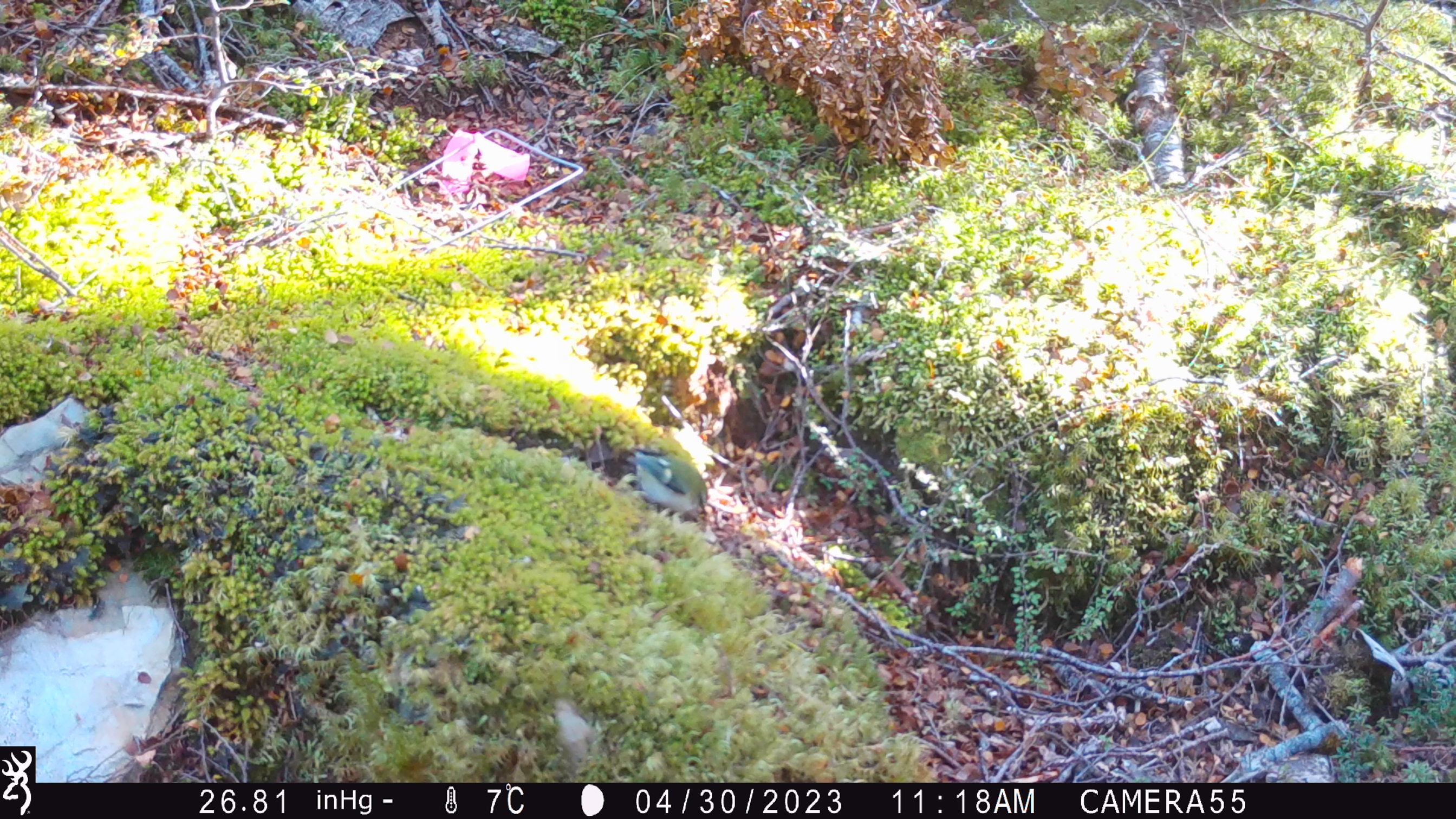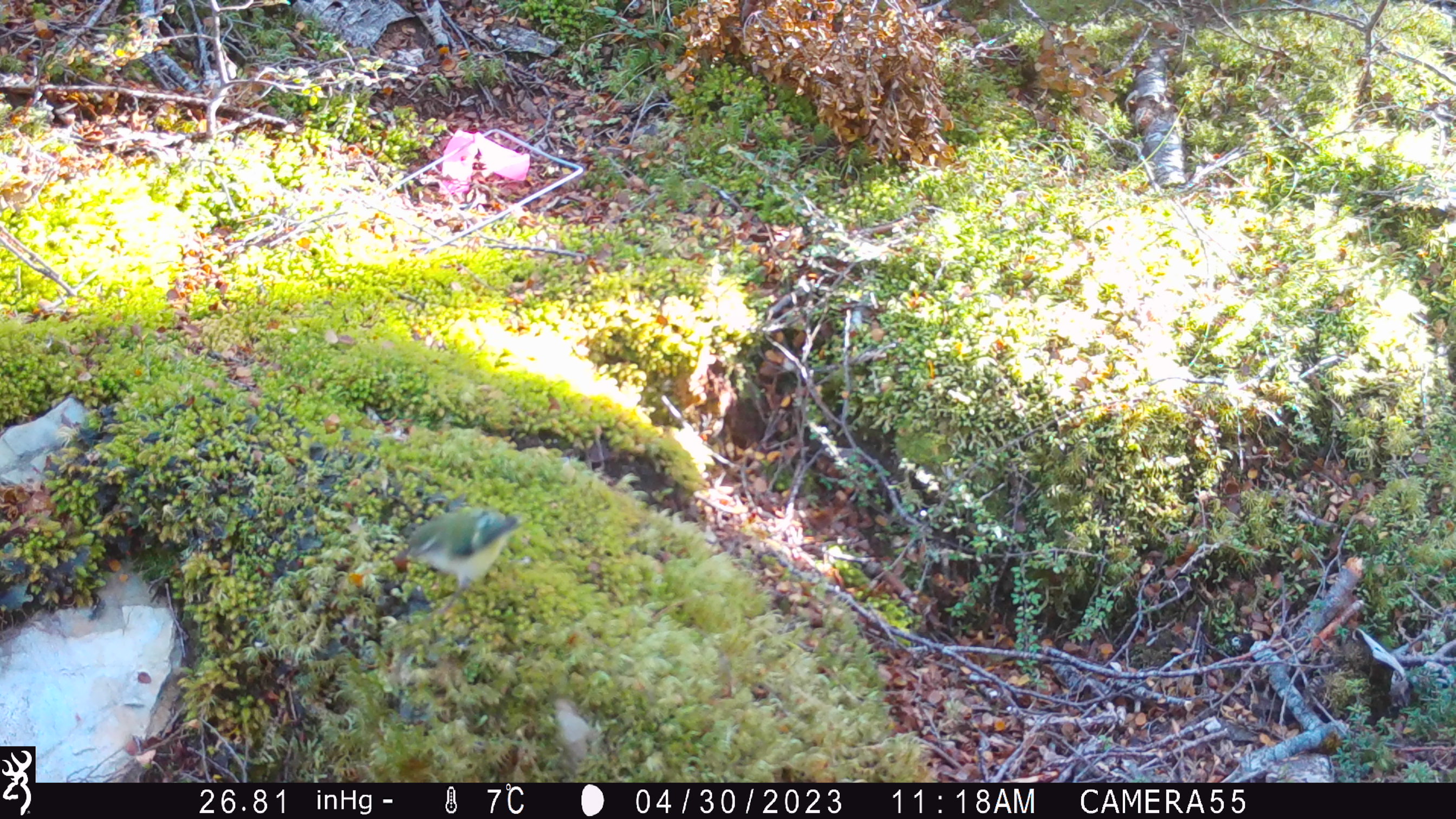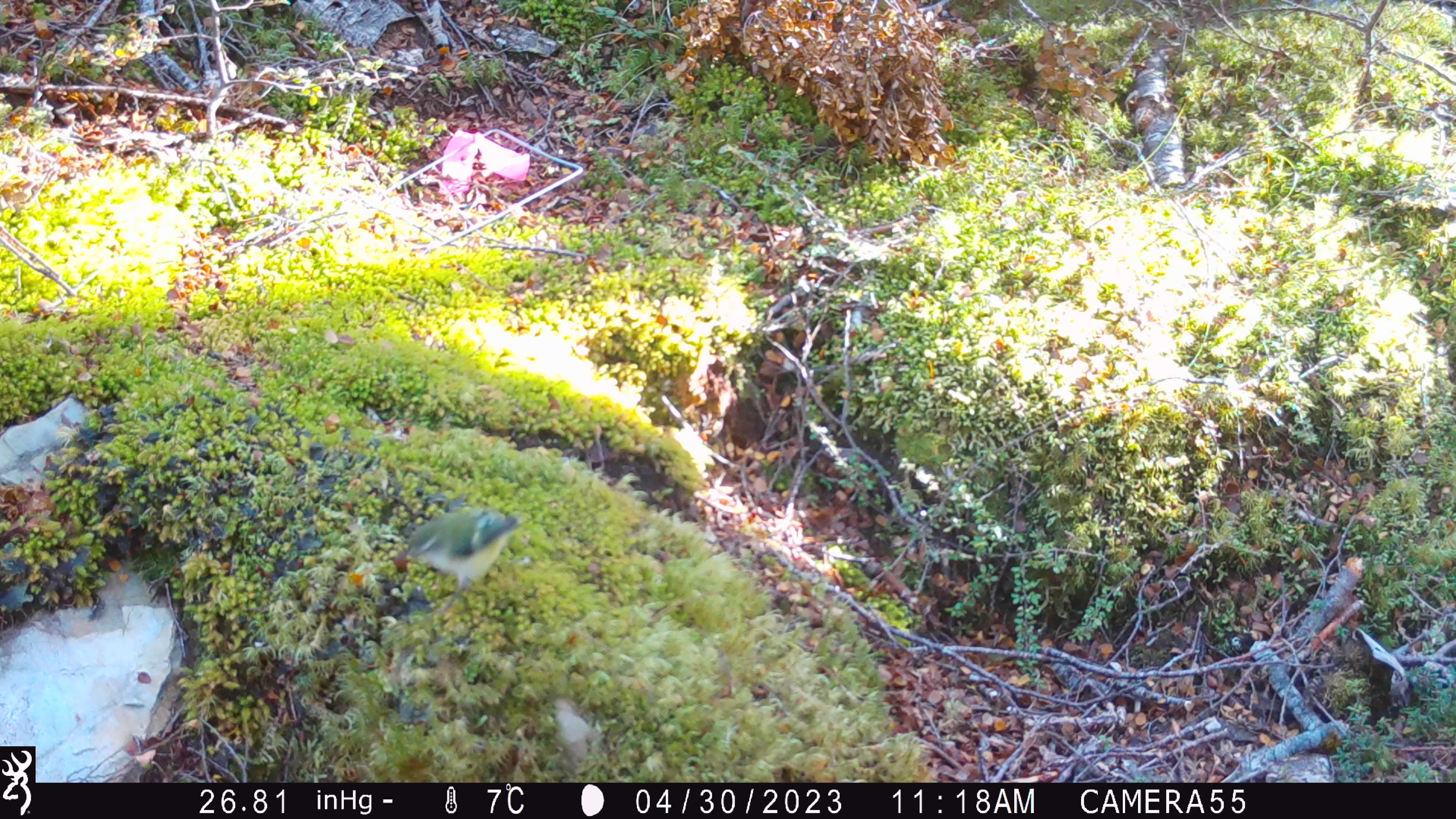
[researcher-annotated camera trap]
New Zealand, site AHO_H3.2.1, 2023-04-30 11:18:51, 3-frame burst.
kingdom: Animalia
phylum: Chordata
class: Aves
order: Passeriformes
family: Acanthisittidae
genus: Acanthisitta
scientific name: Acanthisitta chloris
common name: rifleman